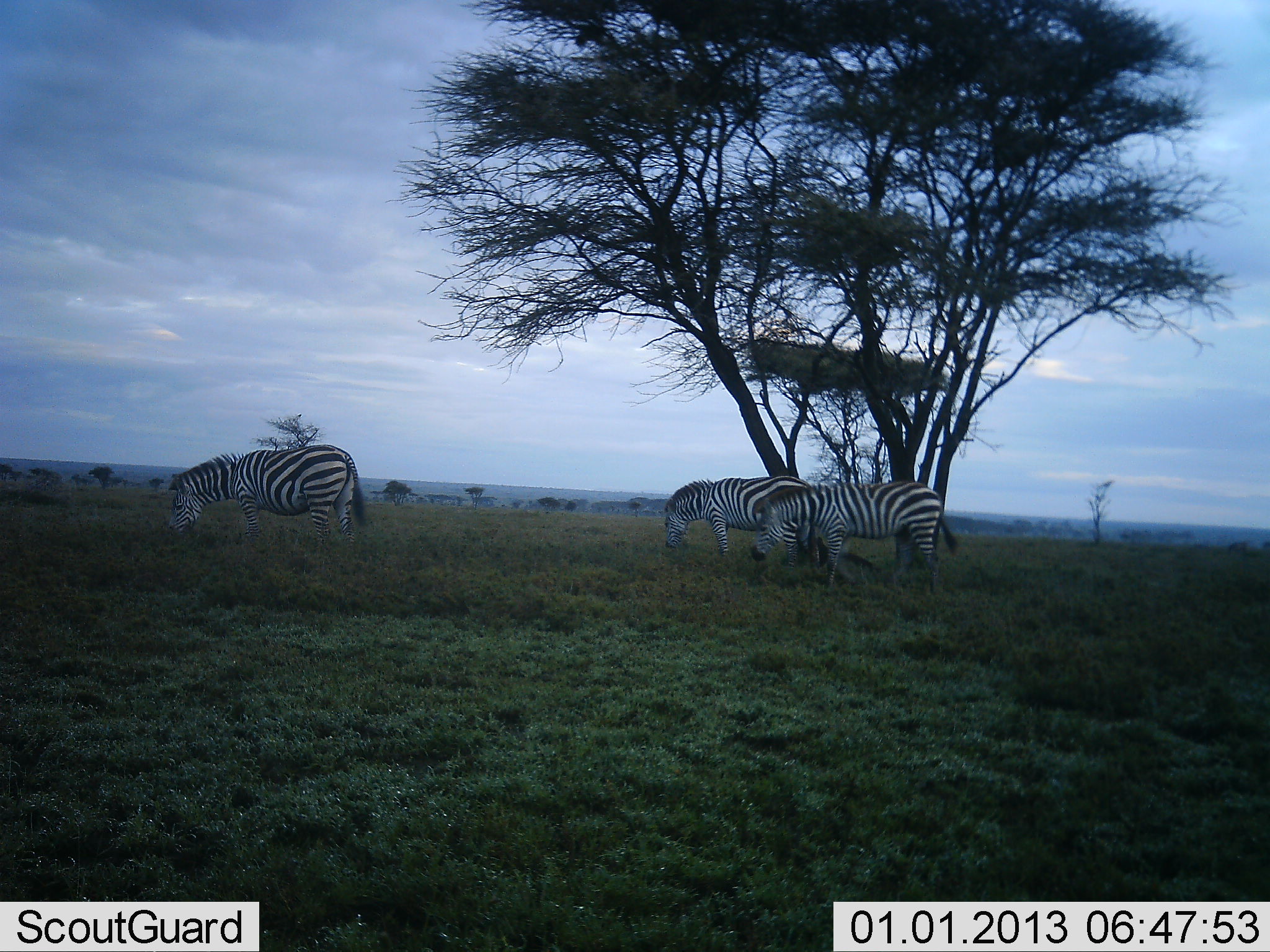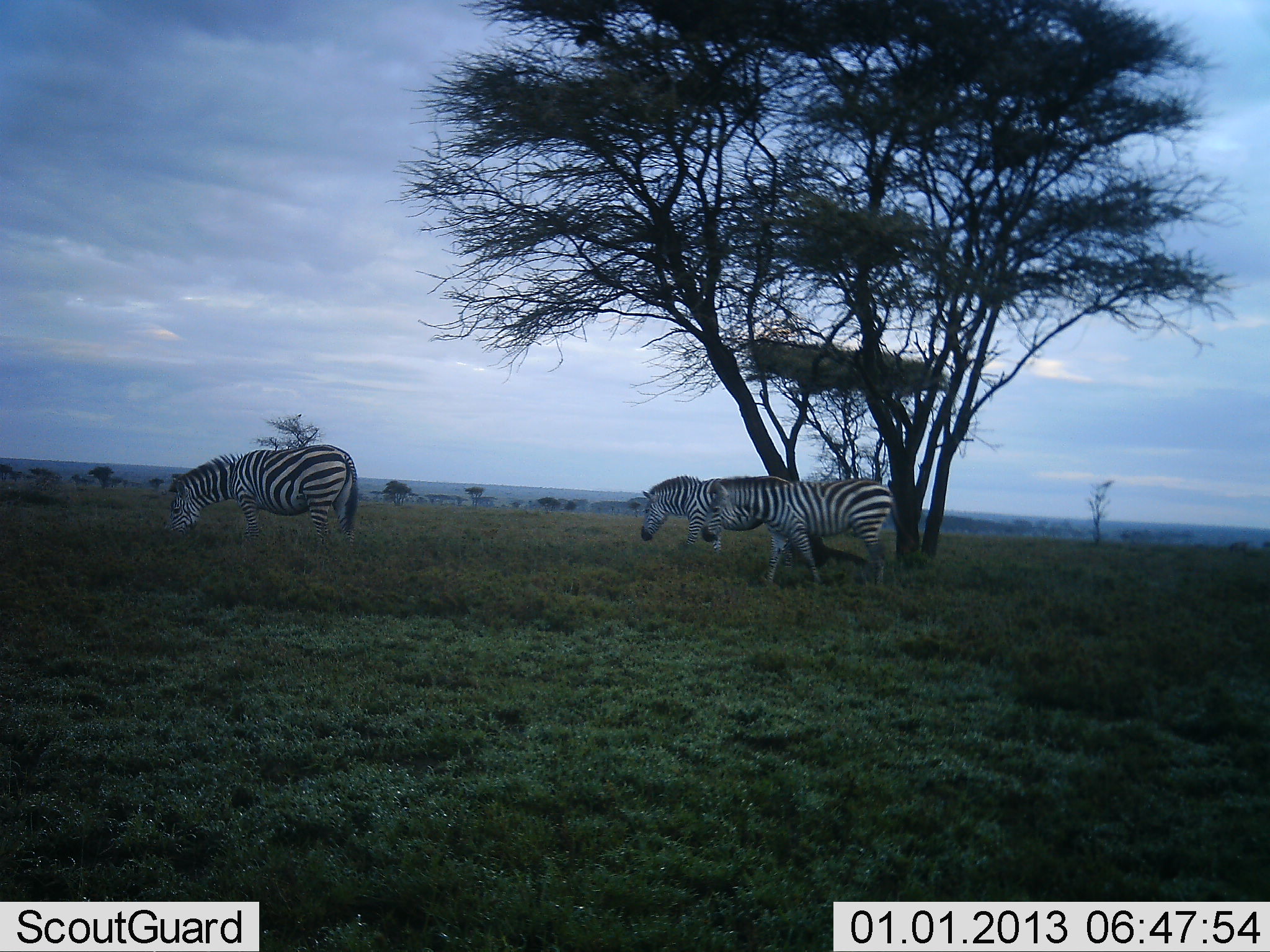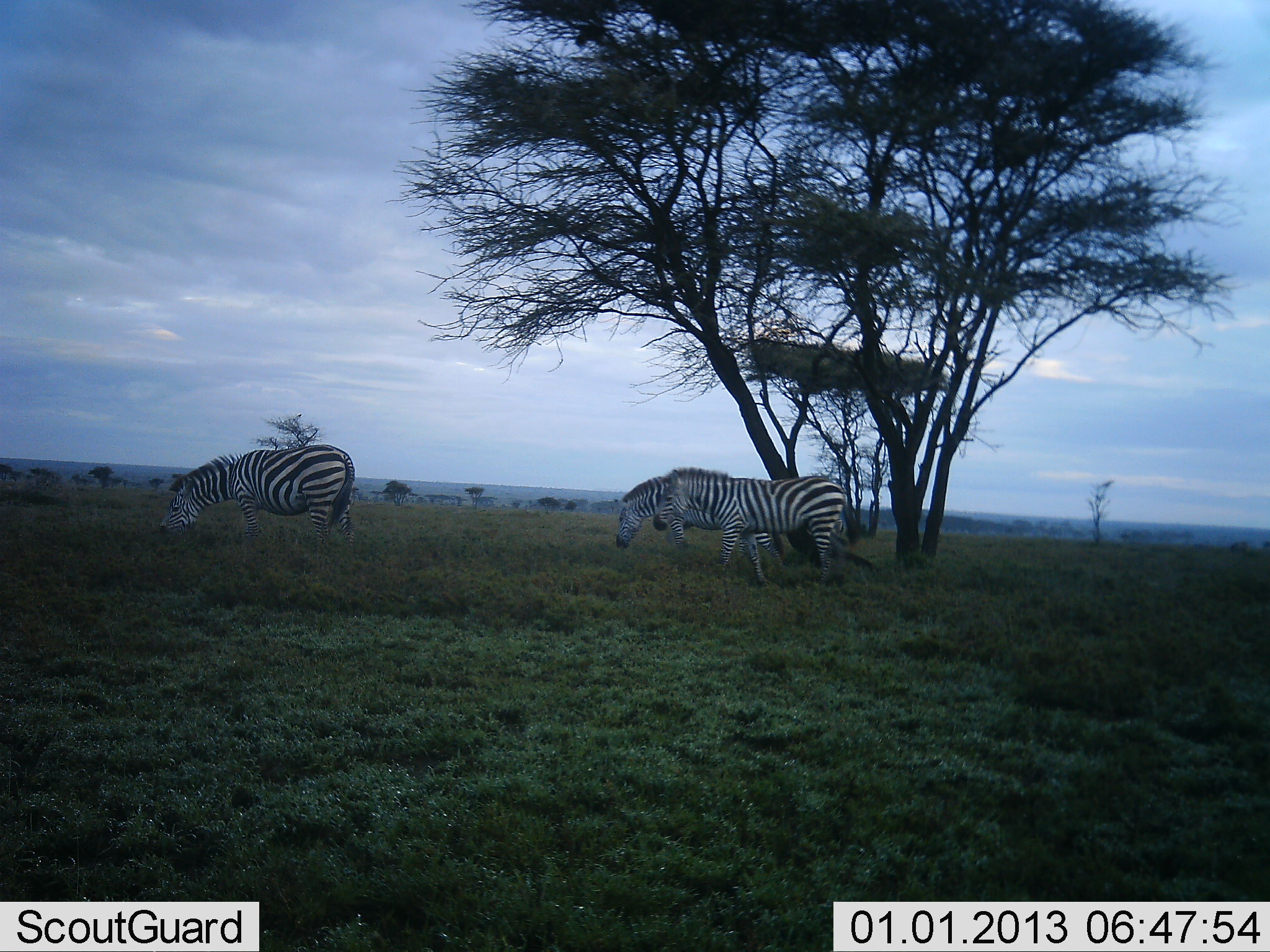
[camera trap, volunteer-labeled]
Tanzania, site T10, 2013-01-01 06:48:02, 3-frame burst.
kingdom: Animalia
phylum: Chordata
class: Mammalia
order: Perissodactyla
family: Equidae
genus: Equus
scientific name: Equus quagga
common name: plains zebra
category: zebra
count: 3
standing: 10%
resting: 0%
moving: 60%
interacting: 0%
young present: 0%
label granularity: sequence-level